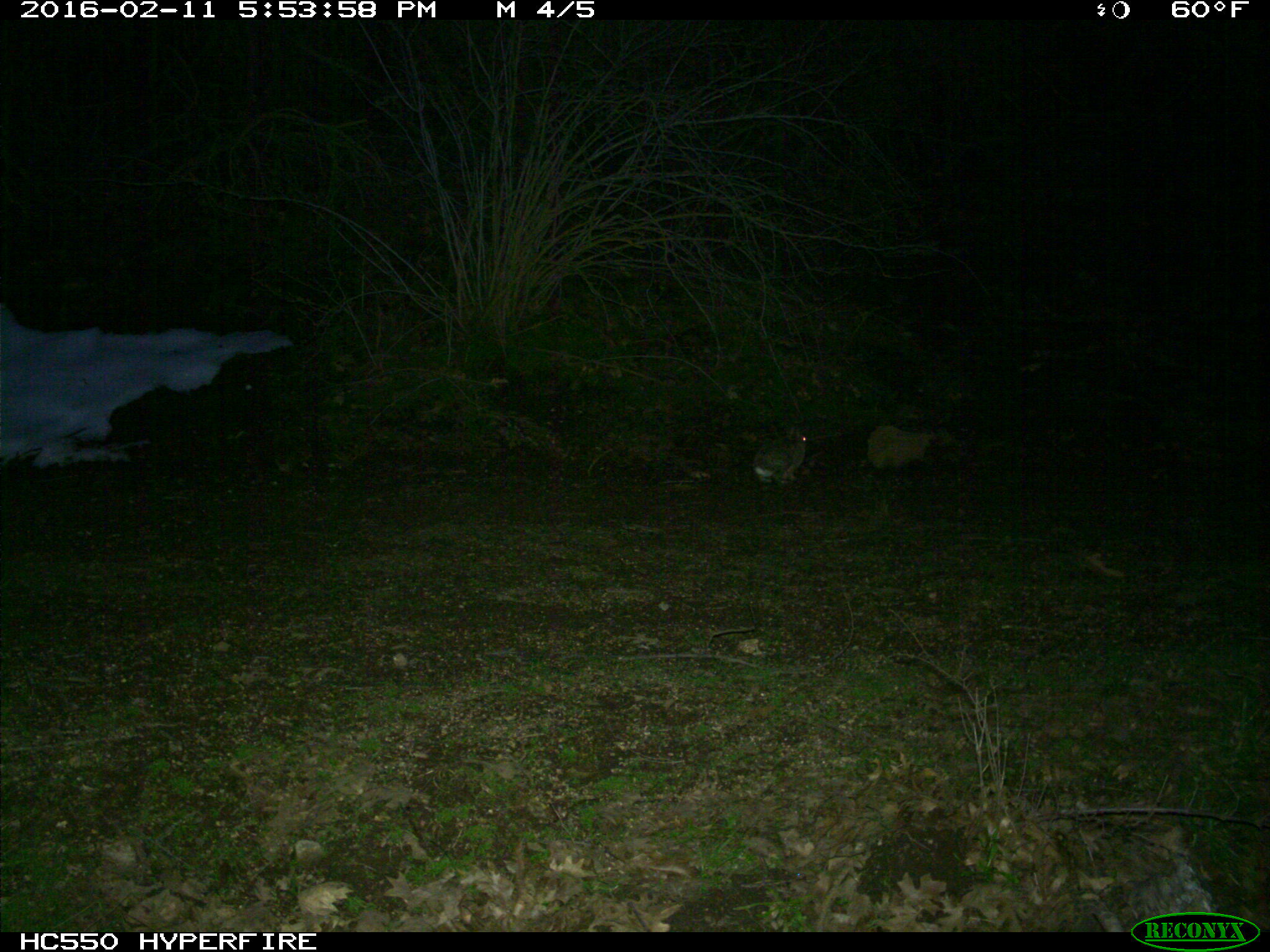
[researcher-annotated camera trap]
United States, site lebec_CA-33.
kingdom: Animalia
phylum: Chordata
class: Mammalia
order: Lagomorpha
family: Leporidae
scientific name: Leporidae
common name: rabbits and hares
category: unidentified rabbit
Unidentified rabbit (rabbits and hares) (Leporidae).